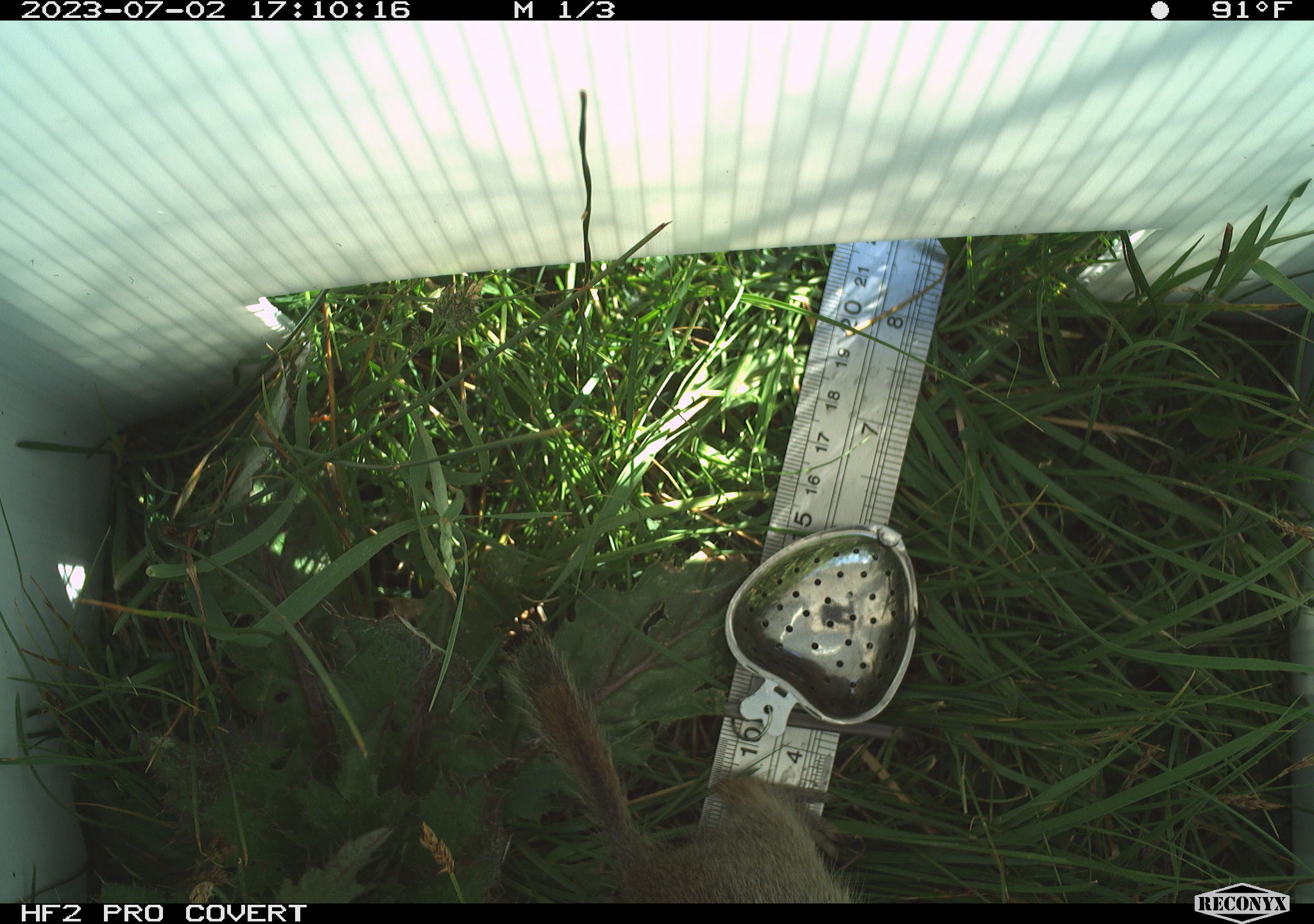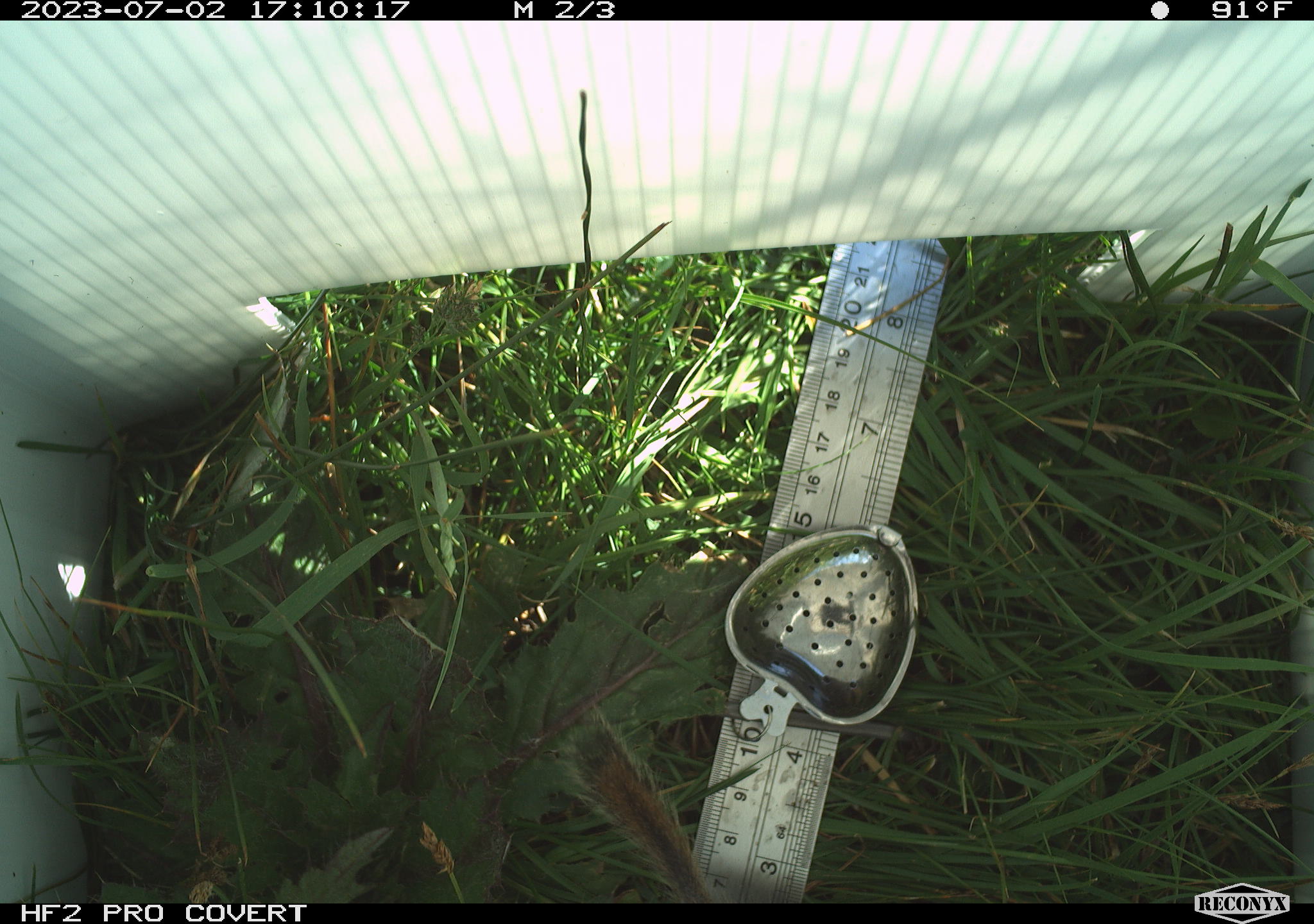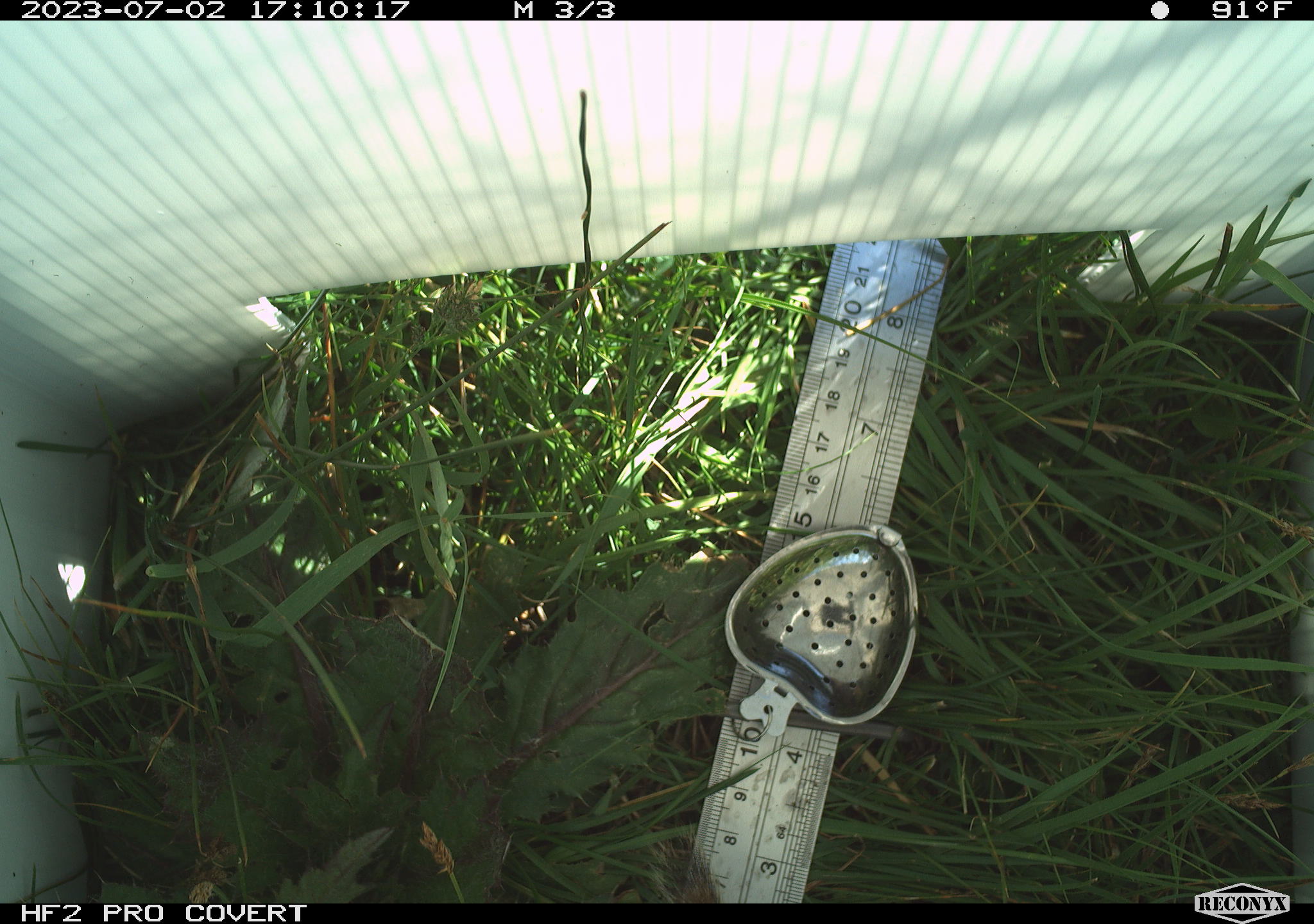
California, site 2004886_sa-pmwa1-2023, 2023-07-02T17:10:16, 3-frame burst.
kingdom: Animalia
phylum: Chordata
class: Mammalia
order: Rodentia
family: Sciuridae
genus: Urocitellus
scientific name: Urocitellus beldingi beldingi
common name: belding's ground squirrel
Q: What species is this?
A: Belding's ground squirrel (Urocitellus beldingi beldingi).